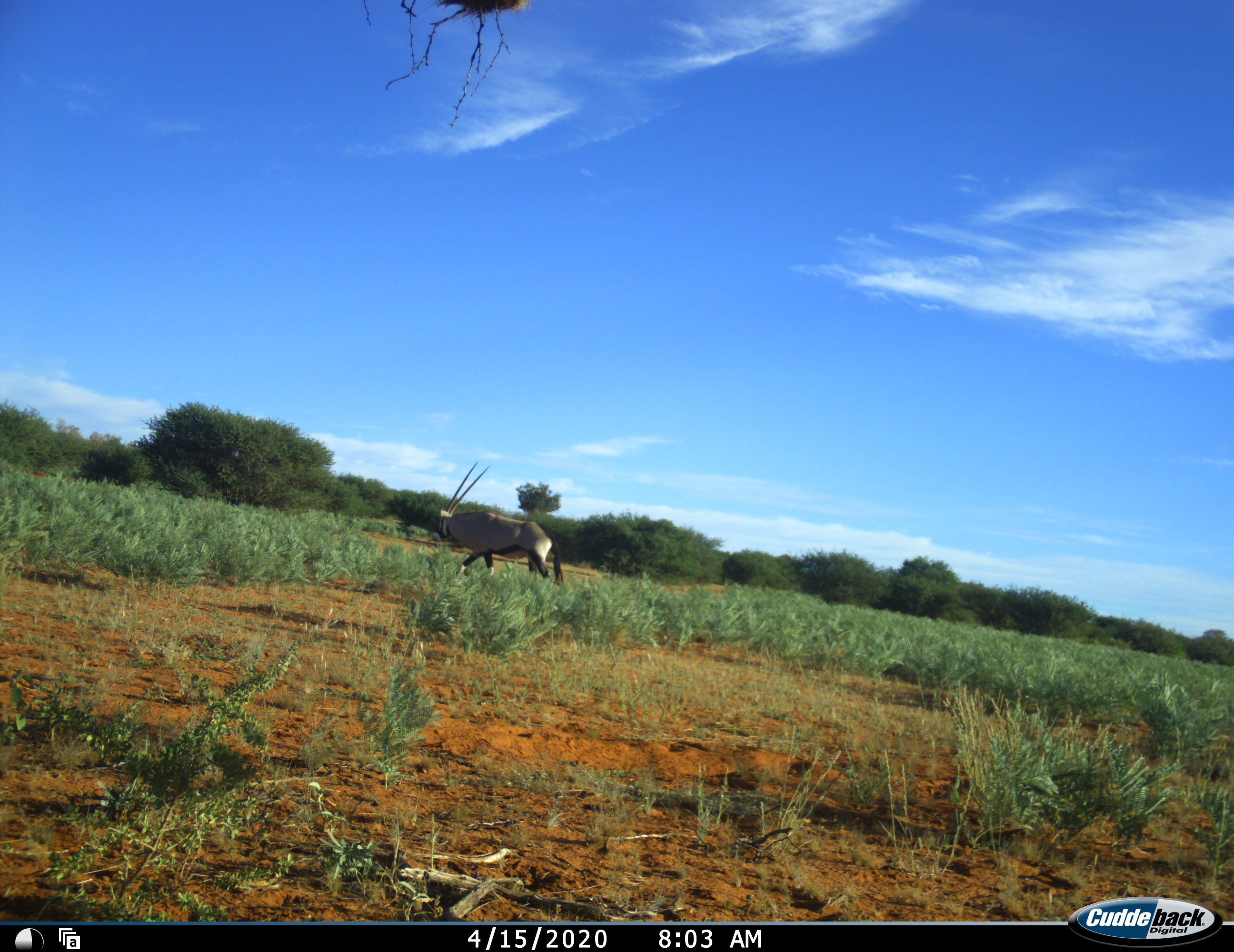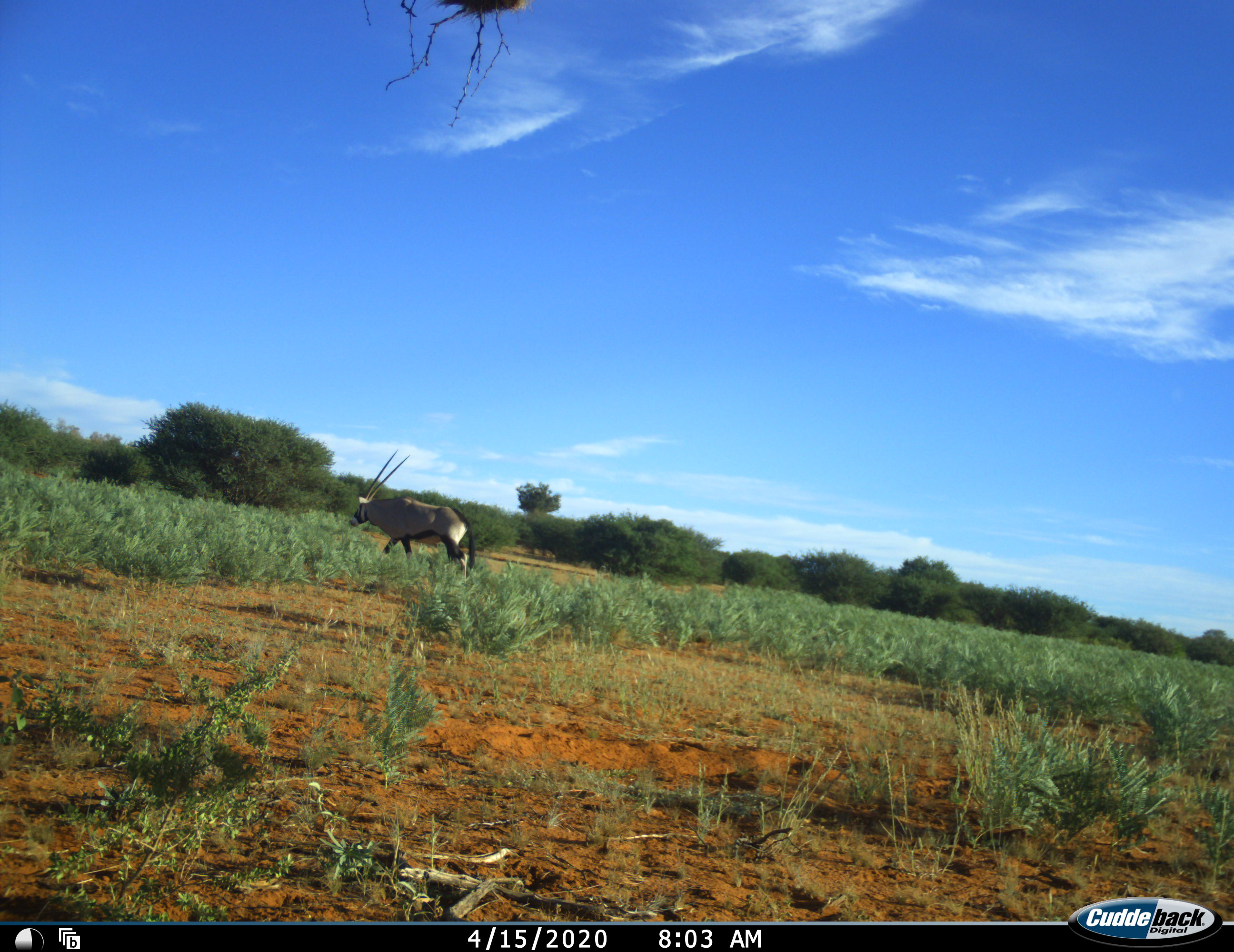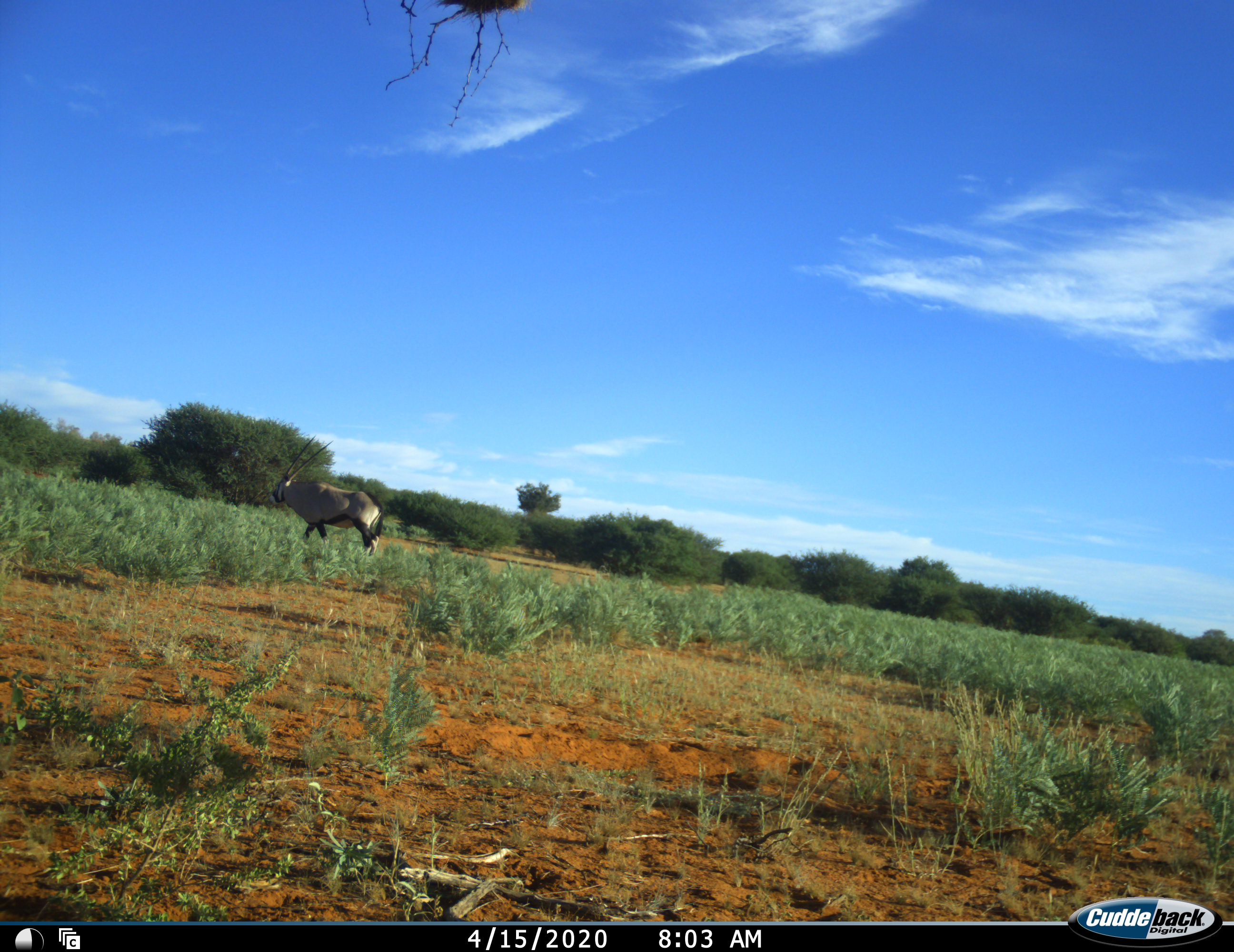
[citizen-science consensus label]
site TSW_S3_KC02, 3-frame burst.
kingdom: Animalia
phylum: Chordata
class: Mammalia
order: Artiodactyla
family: Bovidae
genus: Oryx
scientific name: Oryx gazella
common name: gemsbok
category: oryx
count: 1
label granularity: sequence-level